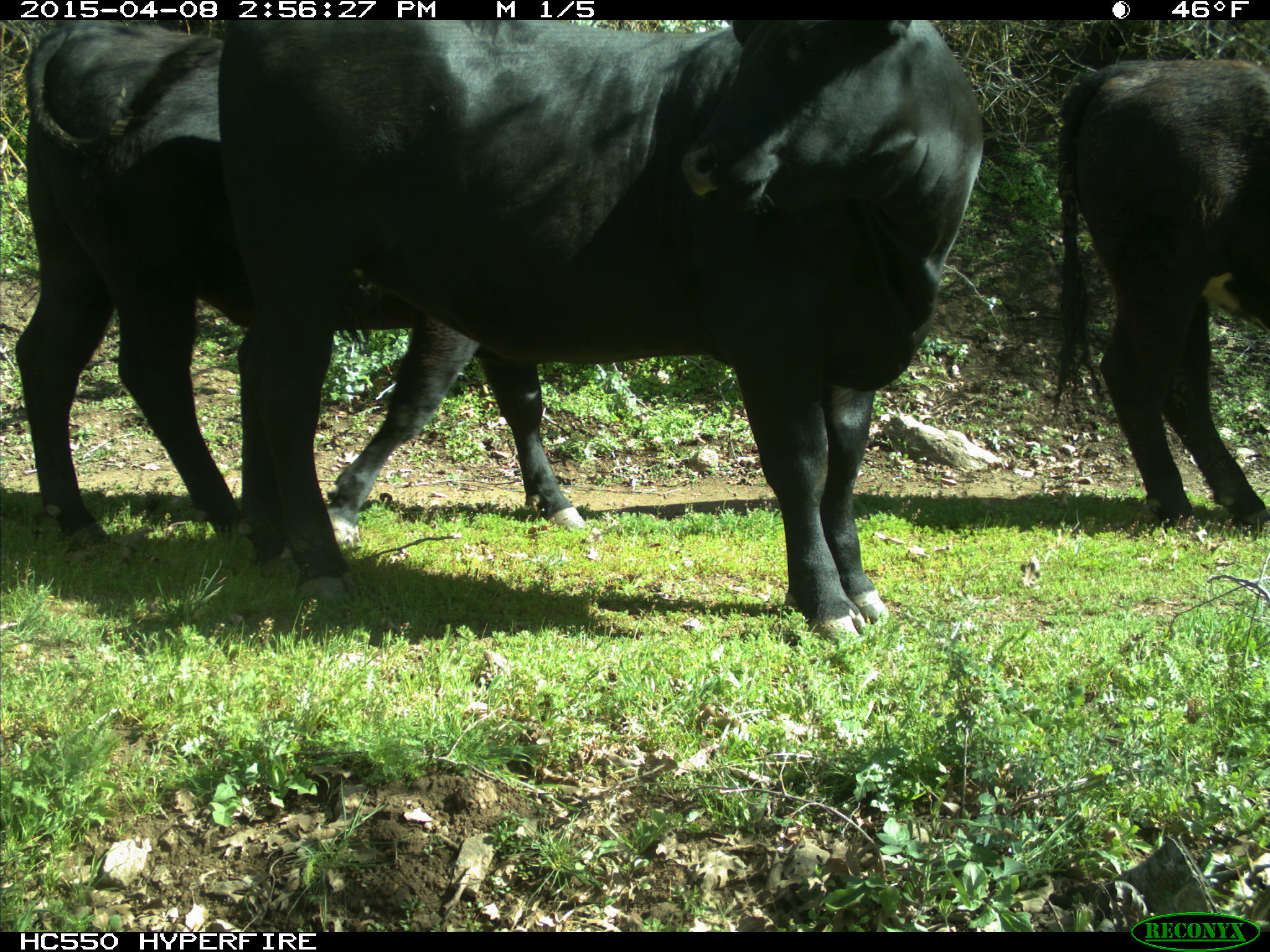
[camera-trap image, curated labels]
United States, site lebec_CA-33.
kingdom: Animalia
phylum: Chordata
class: Mammalia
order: Artiodactyla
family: Bovidae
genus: Bos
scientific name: Bos taurus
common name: domestic cow